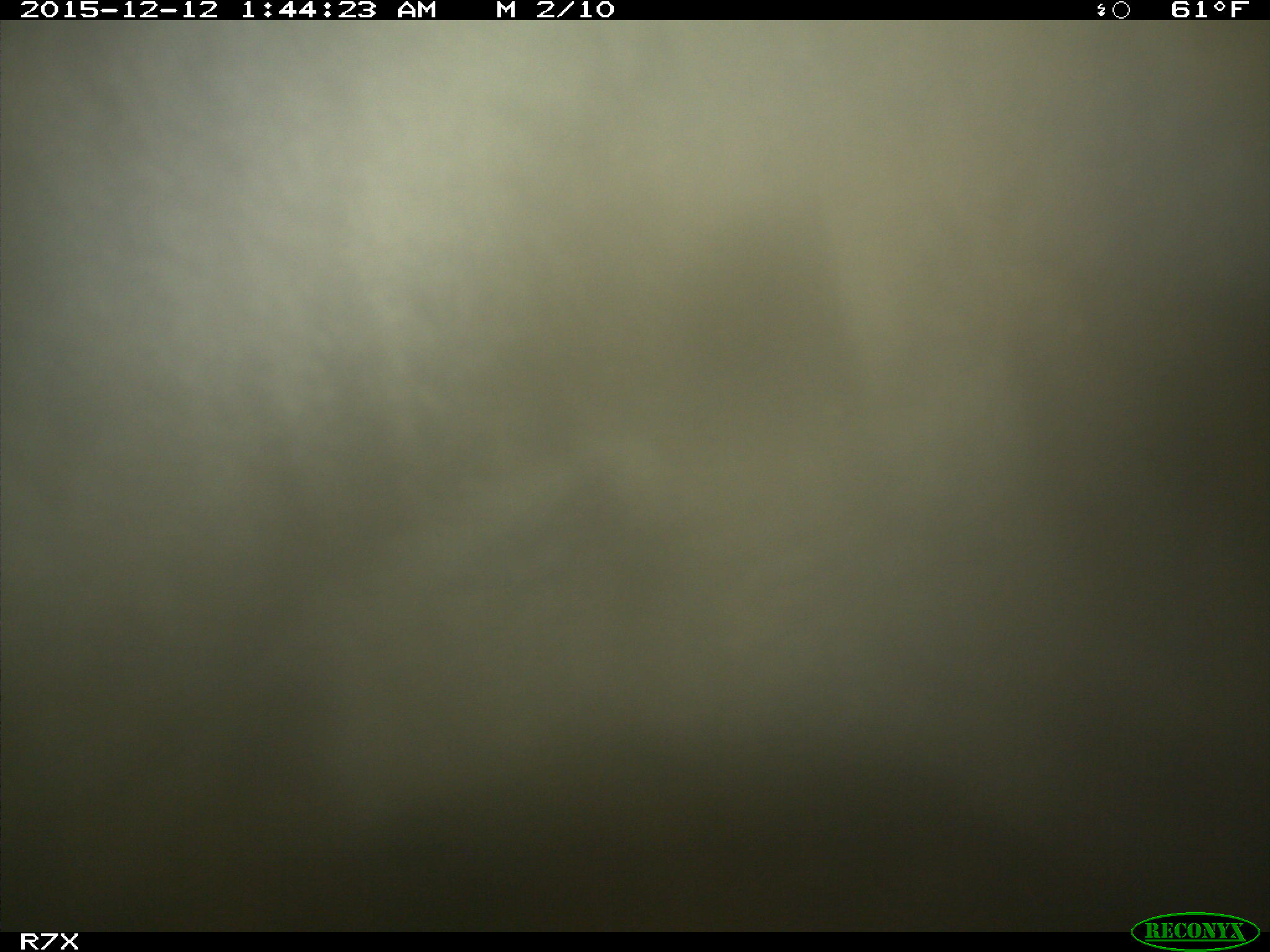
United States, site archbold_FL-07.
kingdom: Animalia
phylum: Chordata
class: Mammalia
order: Artiodactyla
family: Bovidae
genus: Bos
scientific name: Bos taurus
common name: domestic cow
Bos taurus (domestic cow).